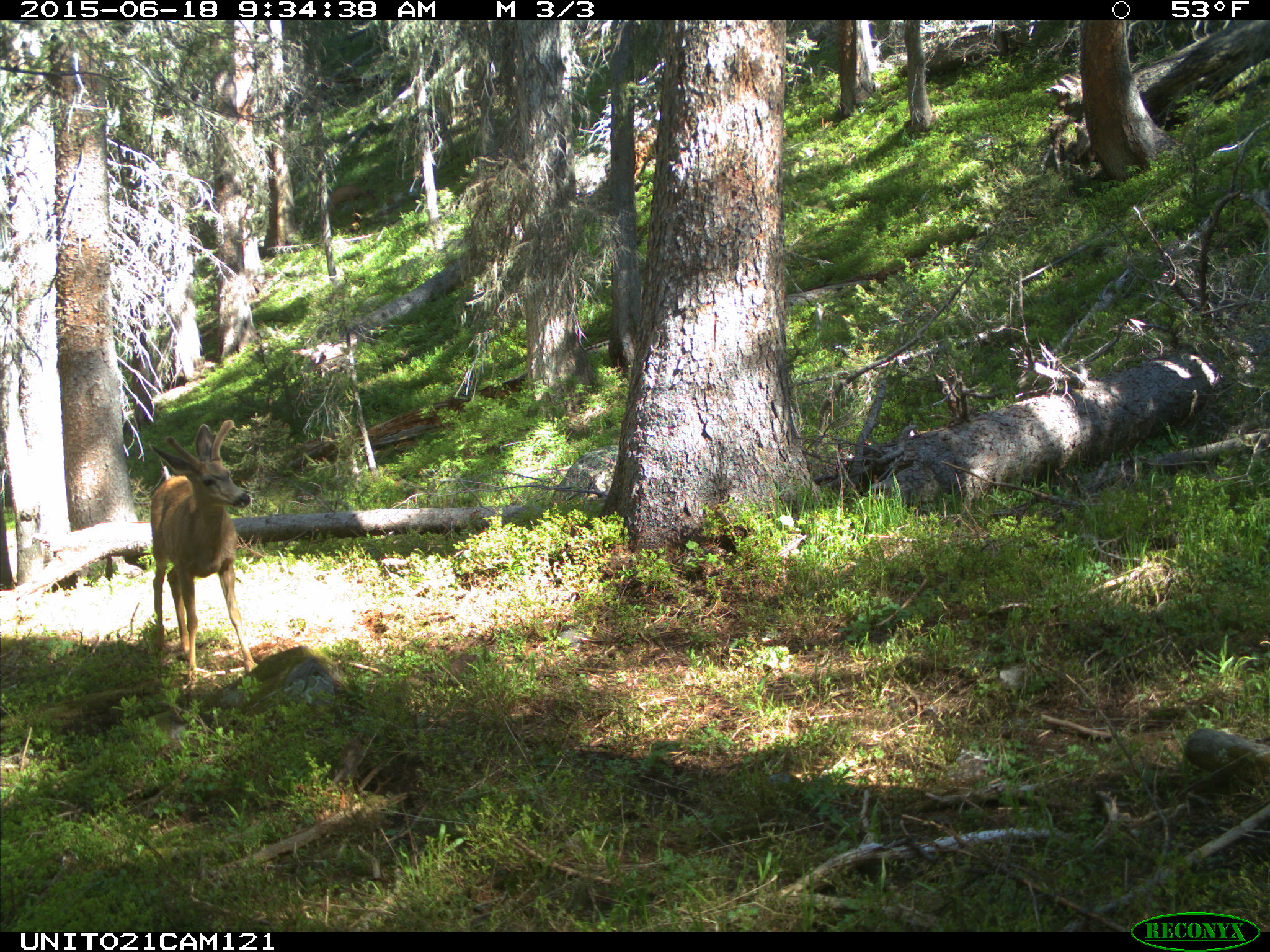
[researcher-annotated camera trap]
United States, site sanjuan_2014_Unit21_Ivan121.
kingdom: Animalia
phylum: Chordata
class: Mammalia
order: Artiodactyla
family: Cervidae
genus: Odocoileus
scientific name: Odocoileus hemionus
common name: mule deer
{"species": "Odocoileus hemionus (mule deer)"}